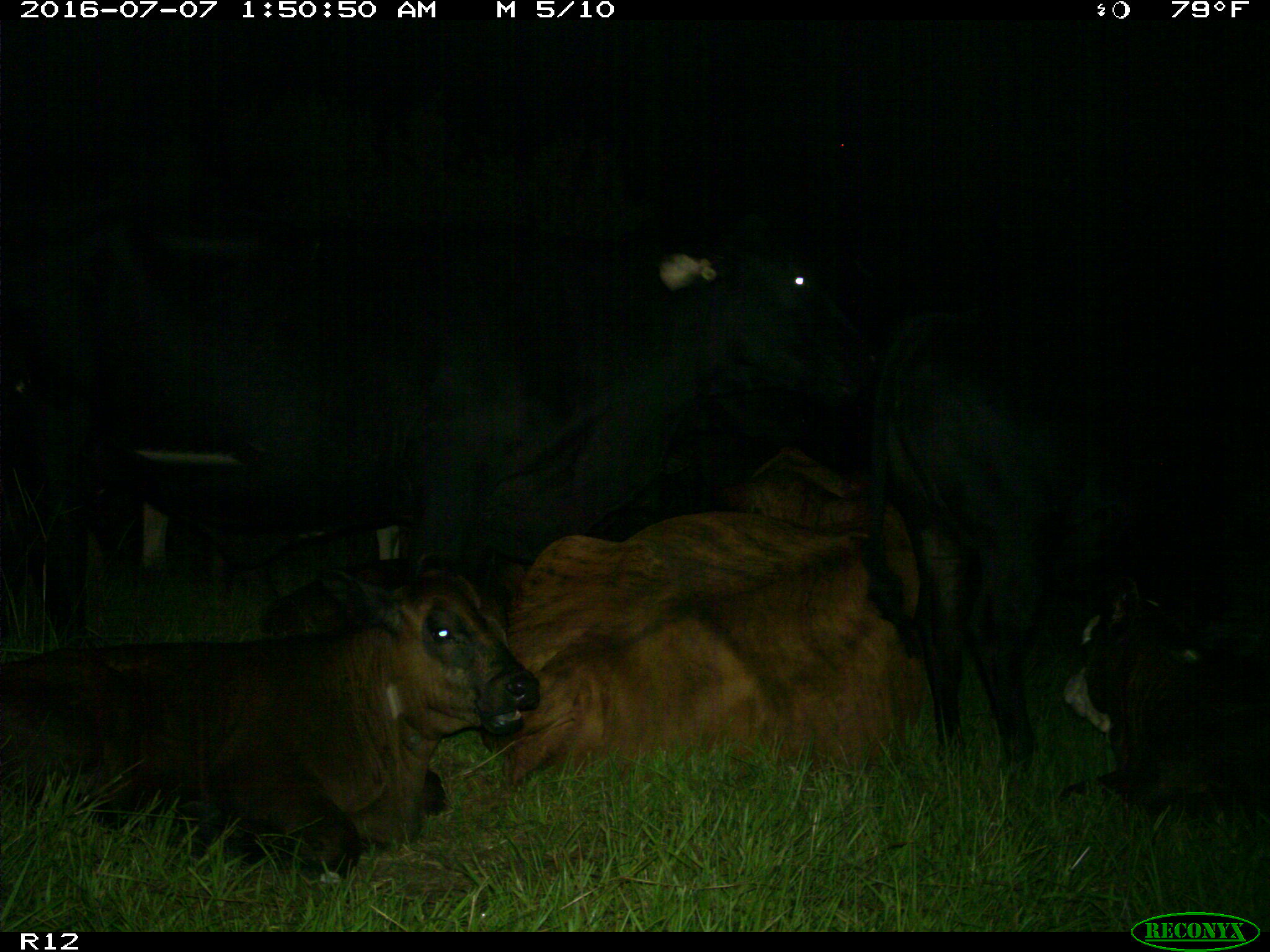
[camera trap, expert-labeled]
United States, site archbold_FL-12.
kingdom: Animalia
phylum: Chordata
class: Mammalia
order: Artiodactyla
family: Bovidae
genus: Bos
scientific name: Bos taurus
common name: domestic cow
Bos taurus (domestic cow).